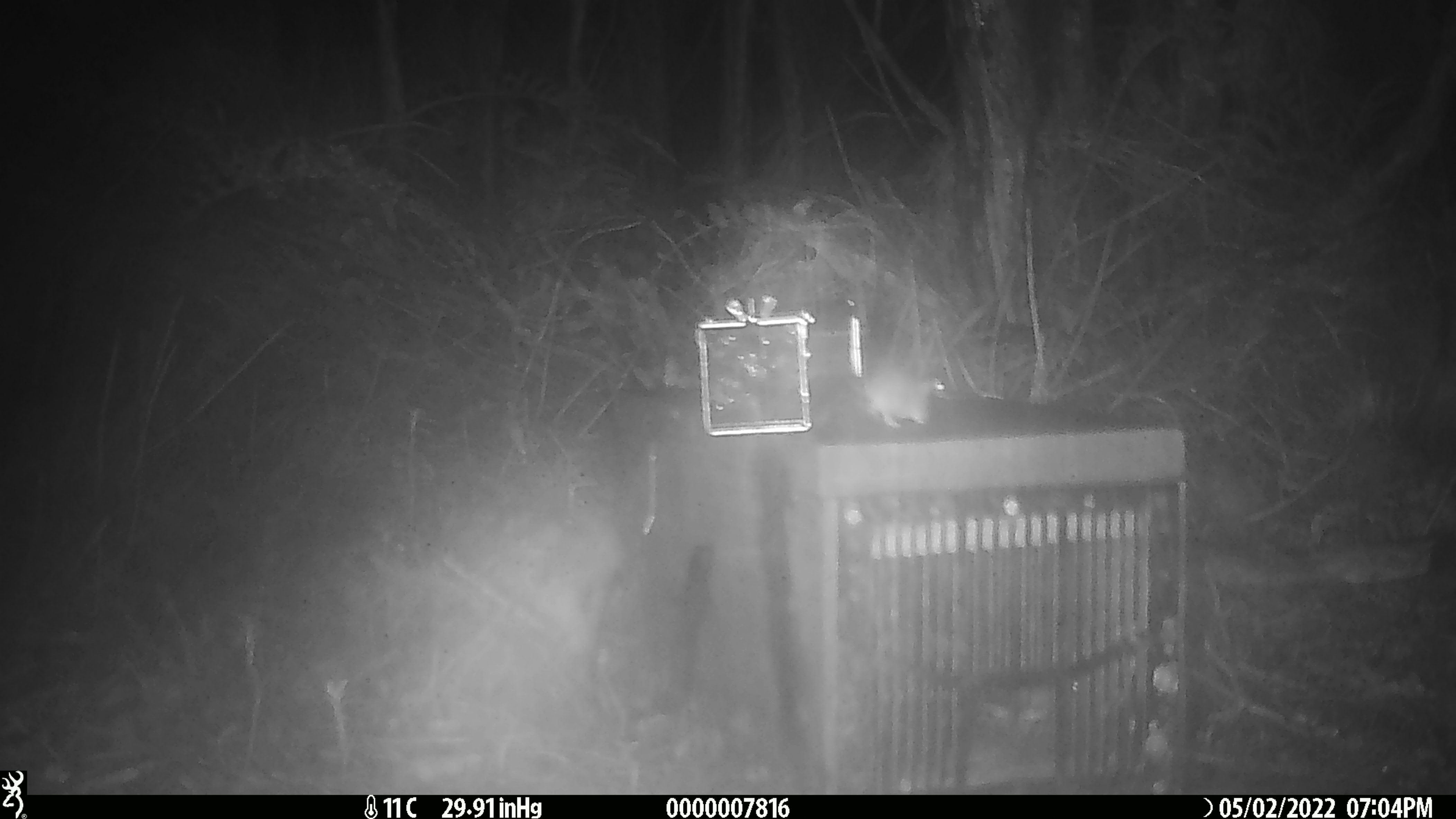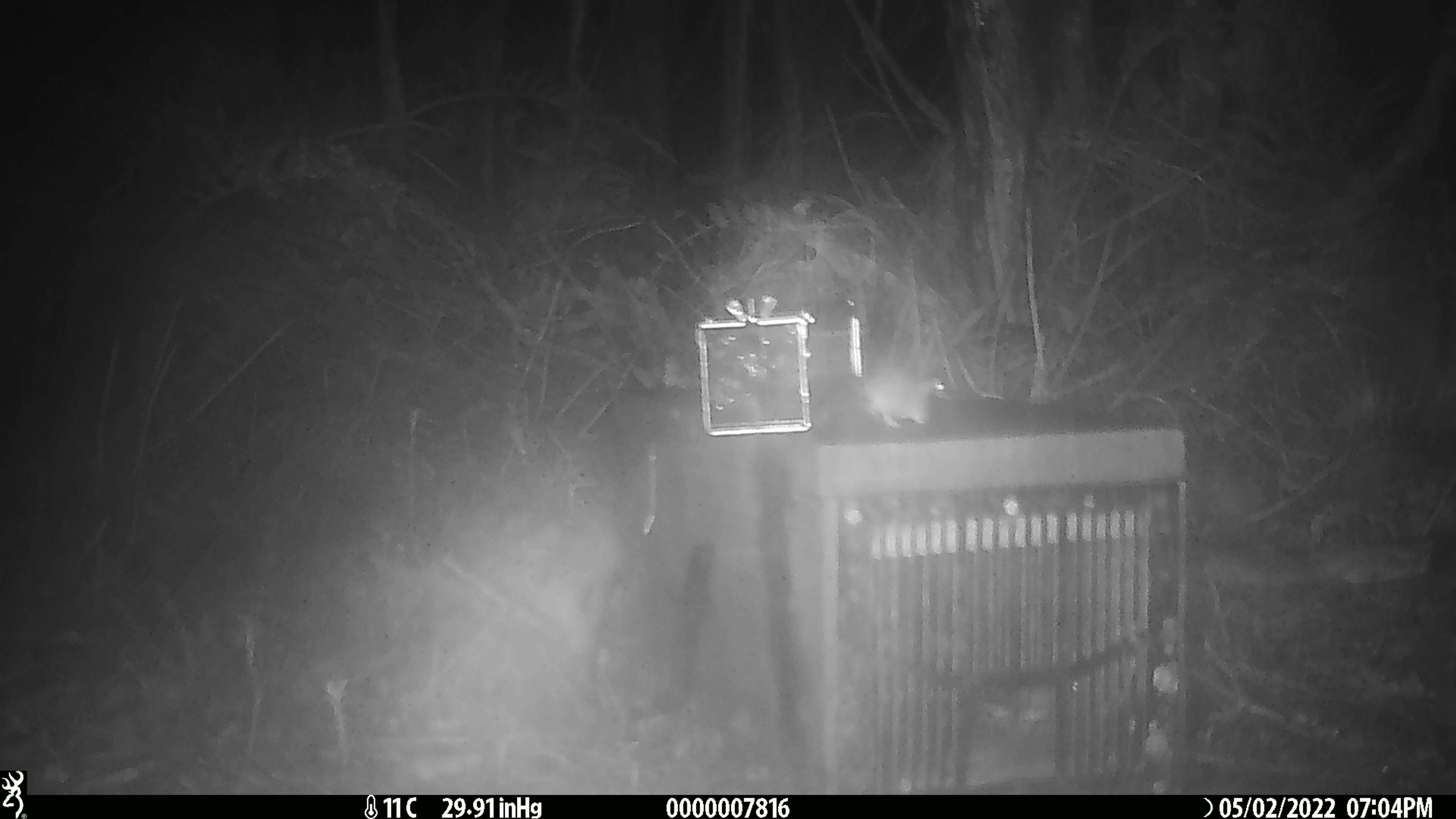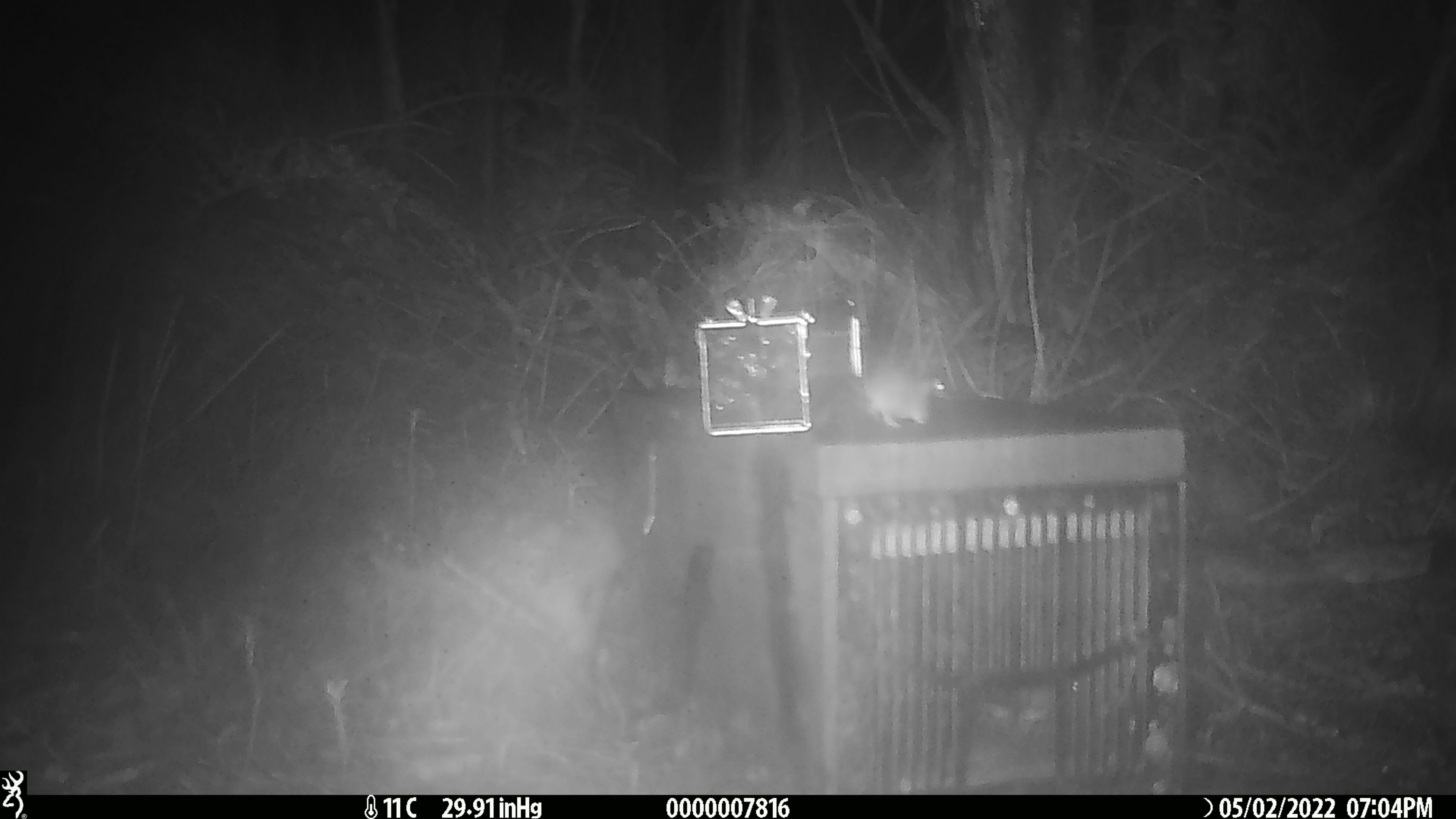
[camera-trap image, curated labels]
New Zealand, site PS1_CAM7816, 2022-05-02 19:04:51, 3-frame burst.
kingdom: Animalia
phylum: Chordata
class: Mammalia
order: Rodentia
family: Muridae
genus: Mus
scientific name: Mus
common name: mouse